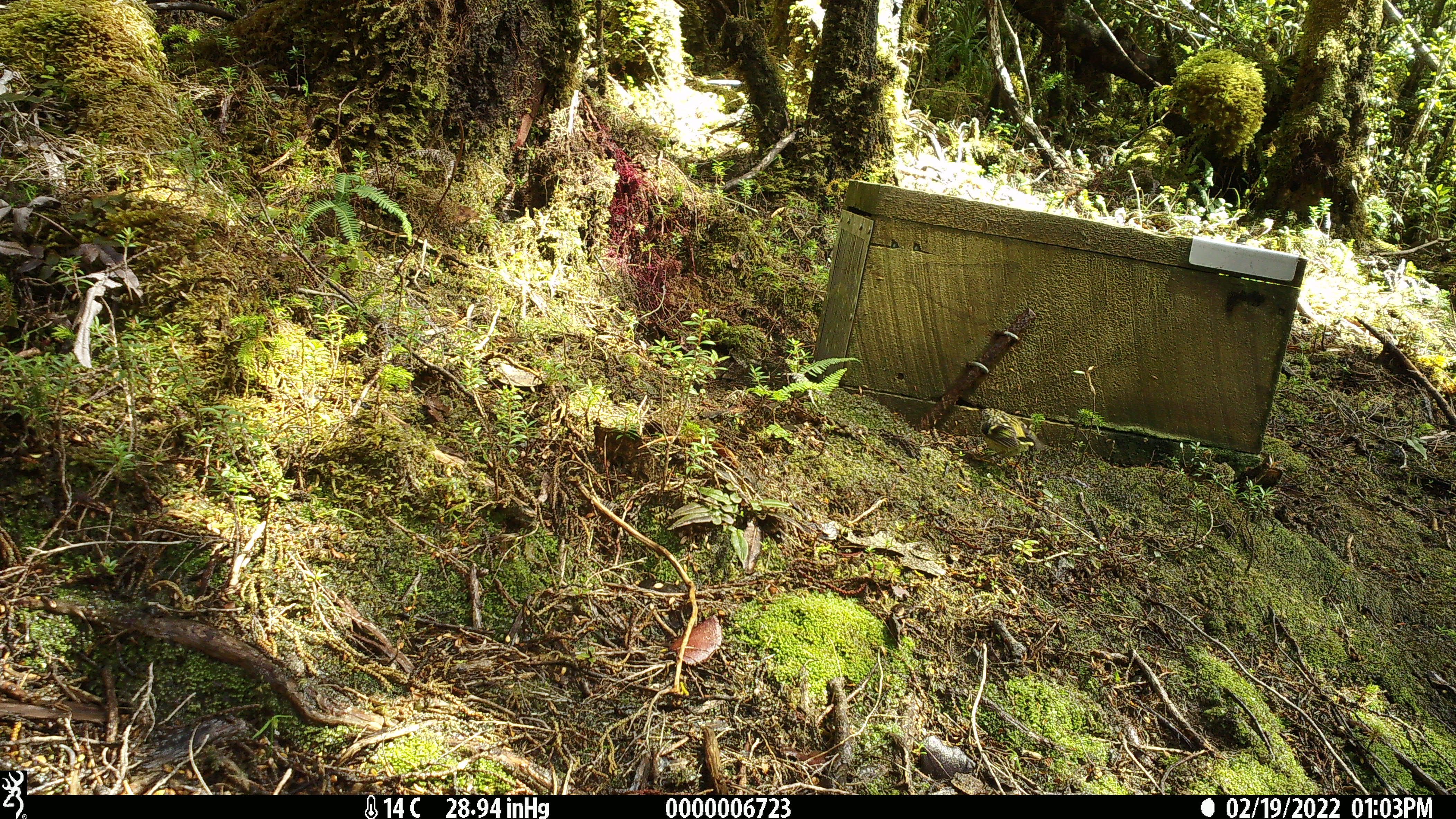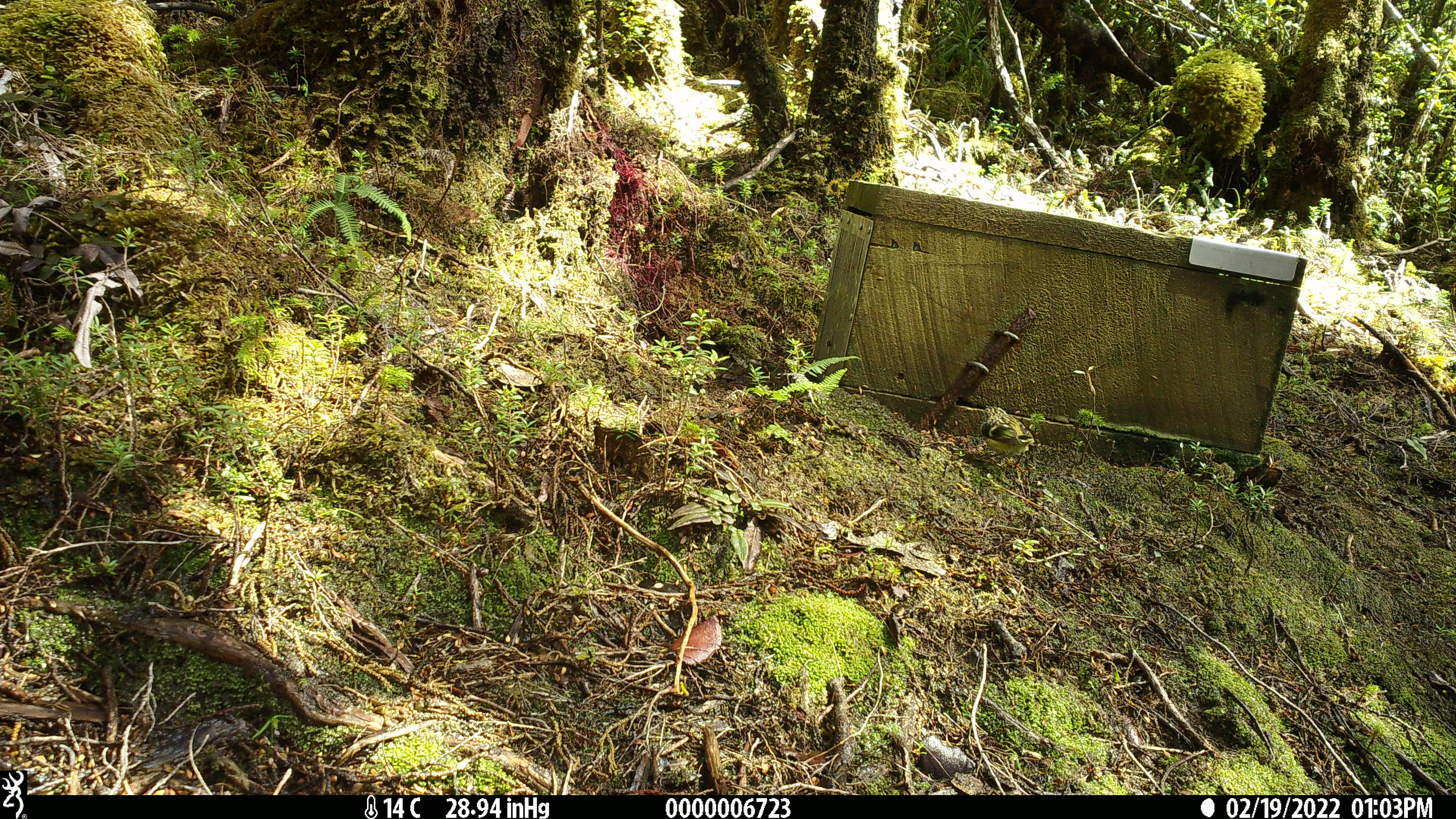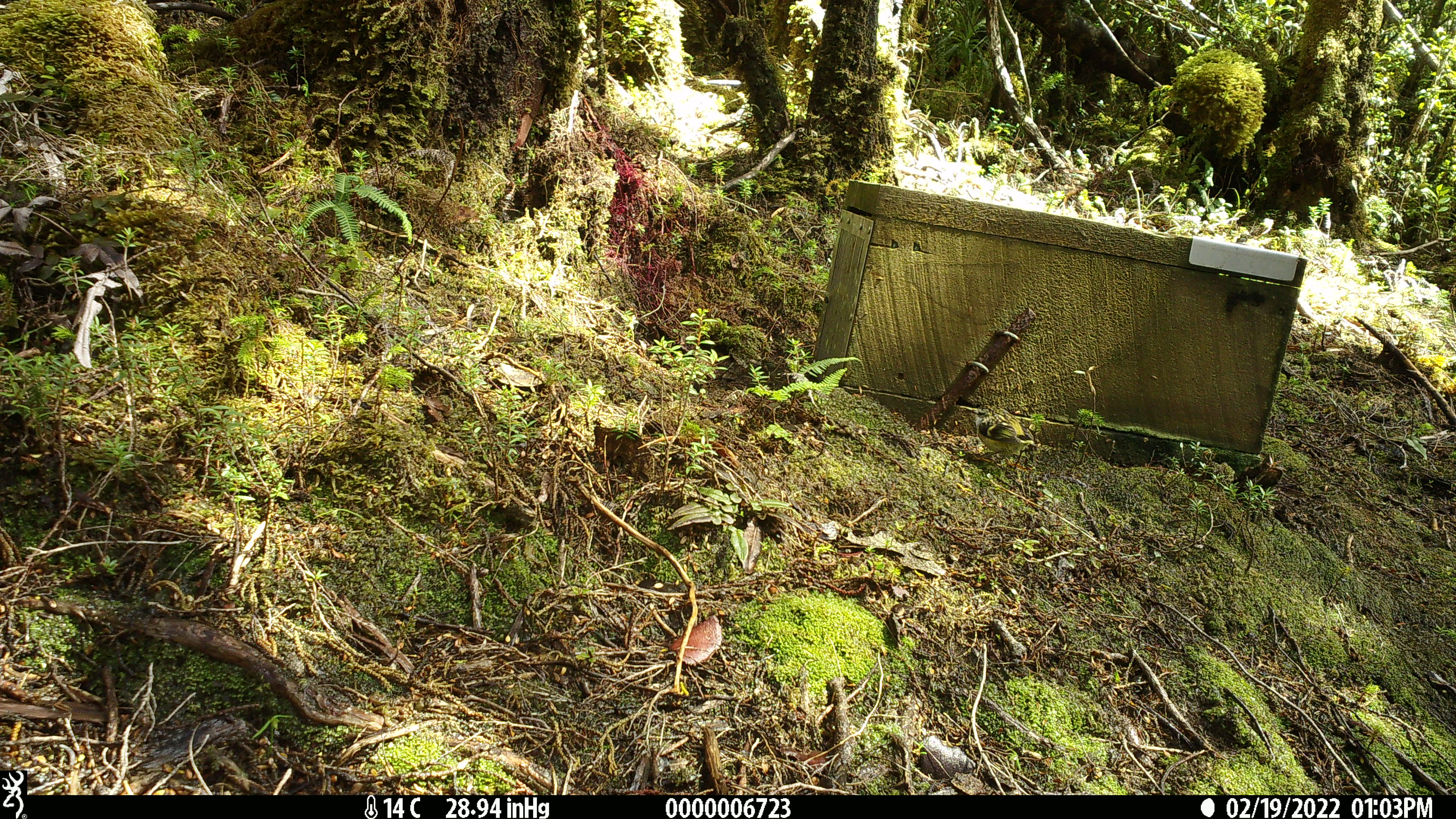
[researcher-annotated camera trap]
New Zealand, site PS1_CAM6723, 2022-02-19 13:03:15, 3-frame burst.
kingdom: Animalia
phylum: Chordata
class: Aves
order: Passeriformes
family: Petroicidae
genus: Petroica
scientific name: Petroica macrocephala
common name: tomtit